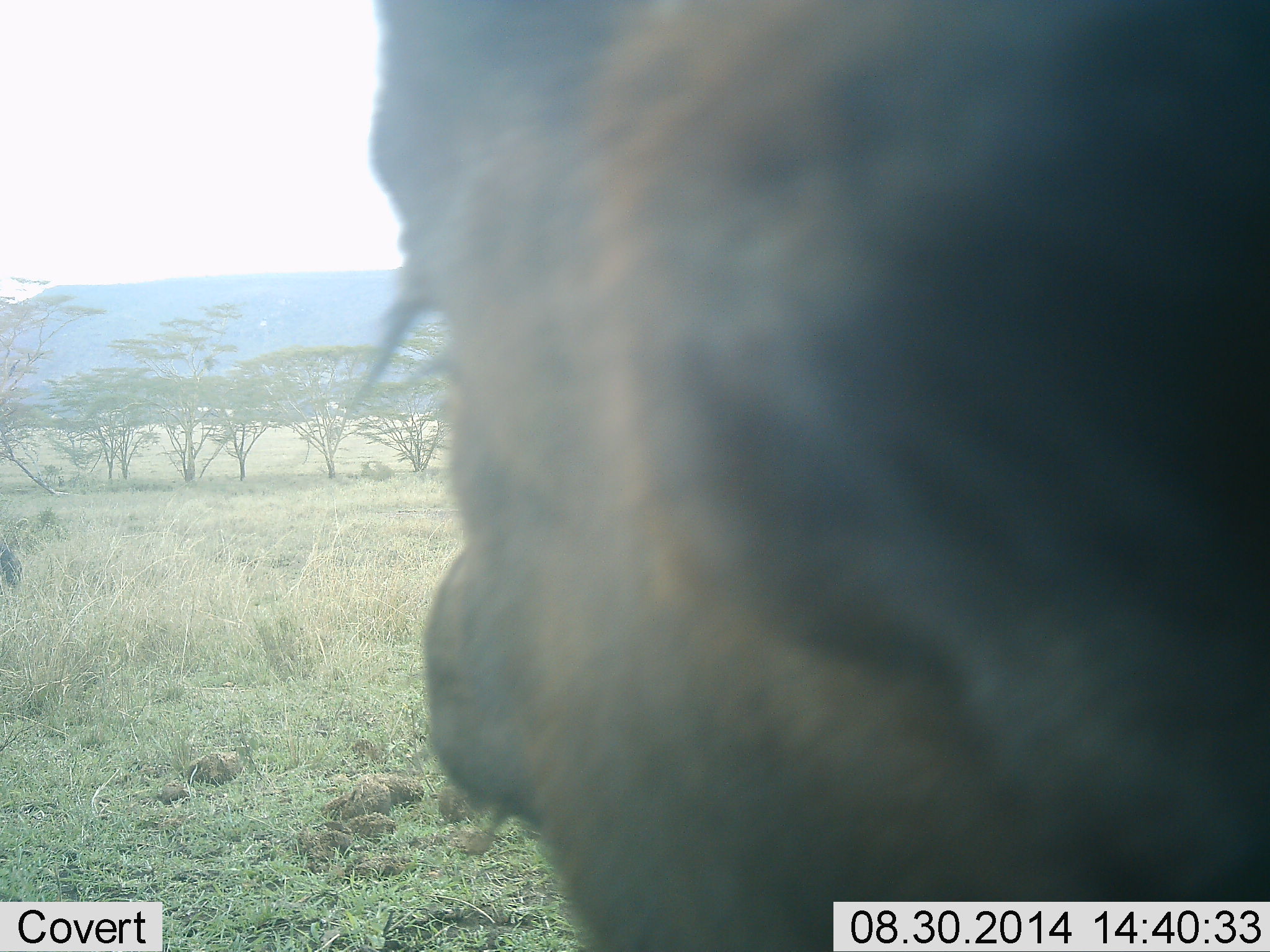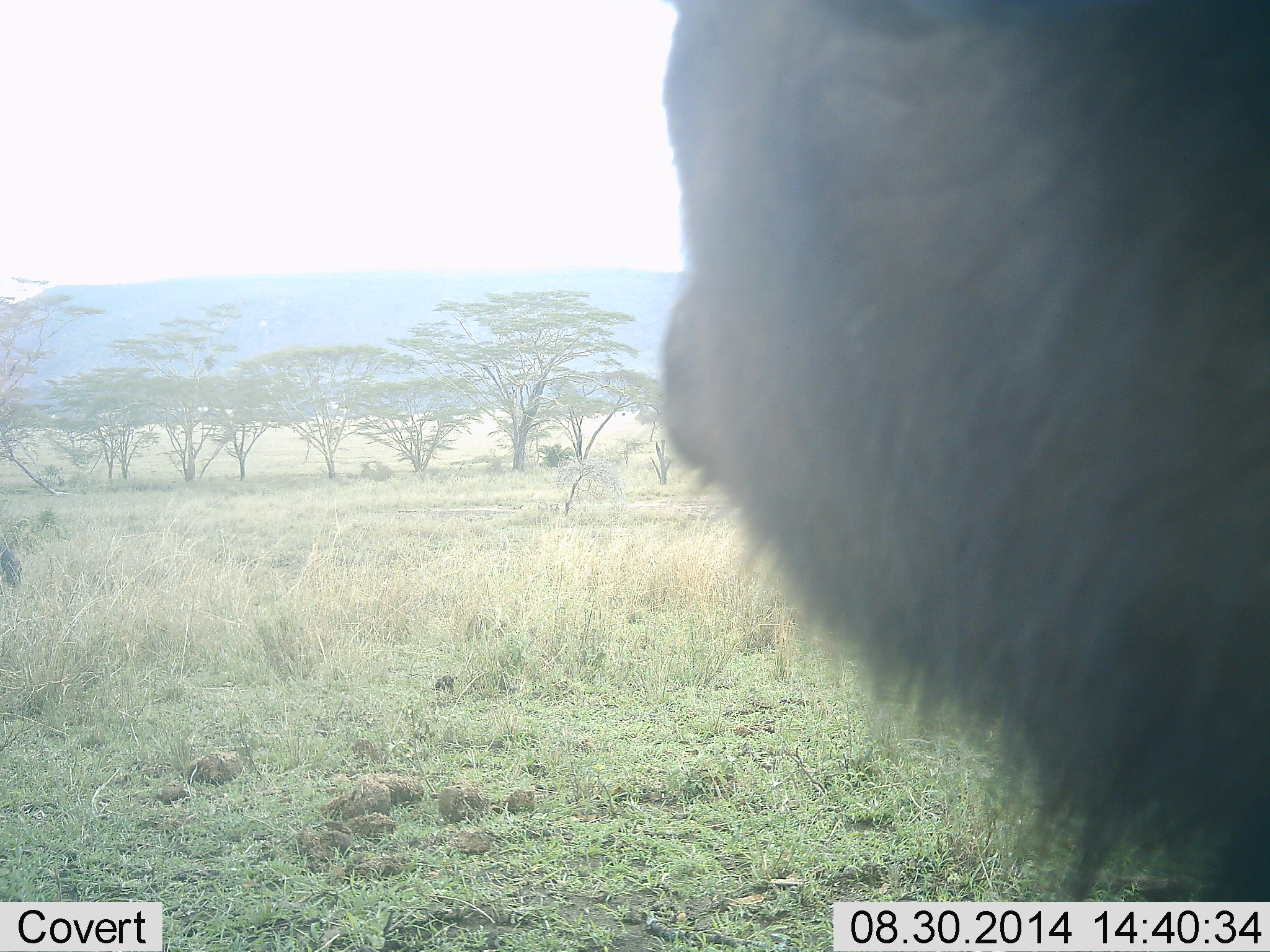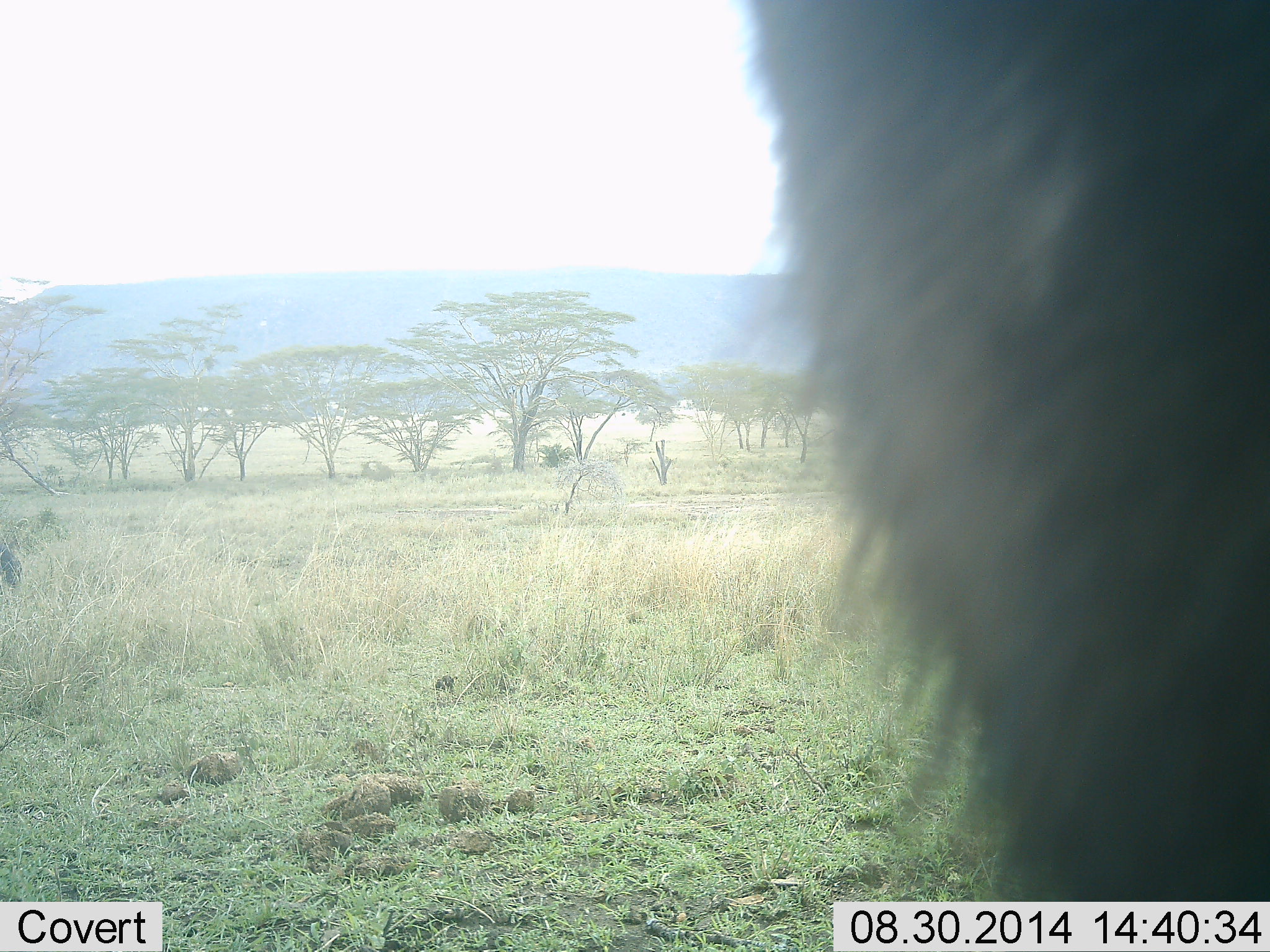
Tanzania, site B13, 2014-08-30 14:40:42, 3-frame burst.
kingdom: Animalia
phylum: Chordata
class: Mammalia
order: Artiodactyla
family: Bovidae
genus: Connochaetes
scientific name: Connochaetes taurinus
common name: blue wildebeest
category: wildebeest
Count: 1.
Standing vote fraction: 80%.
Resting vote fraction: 10%.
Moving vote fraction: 10%.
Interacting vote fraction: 0%.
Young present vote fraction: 0%.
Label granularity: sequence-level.